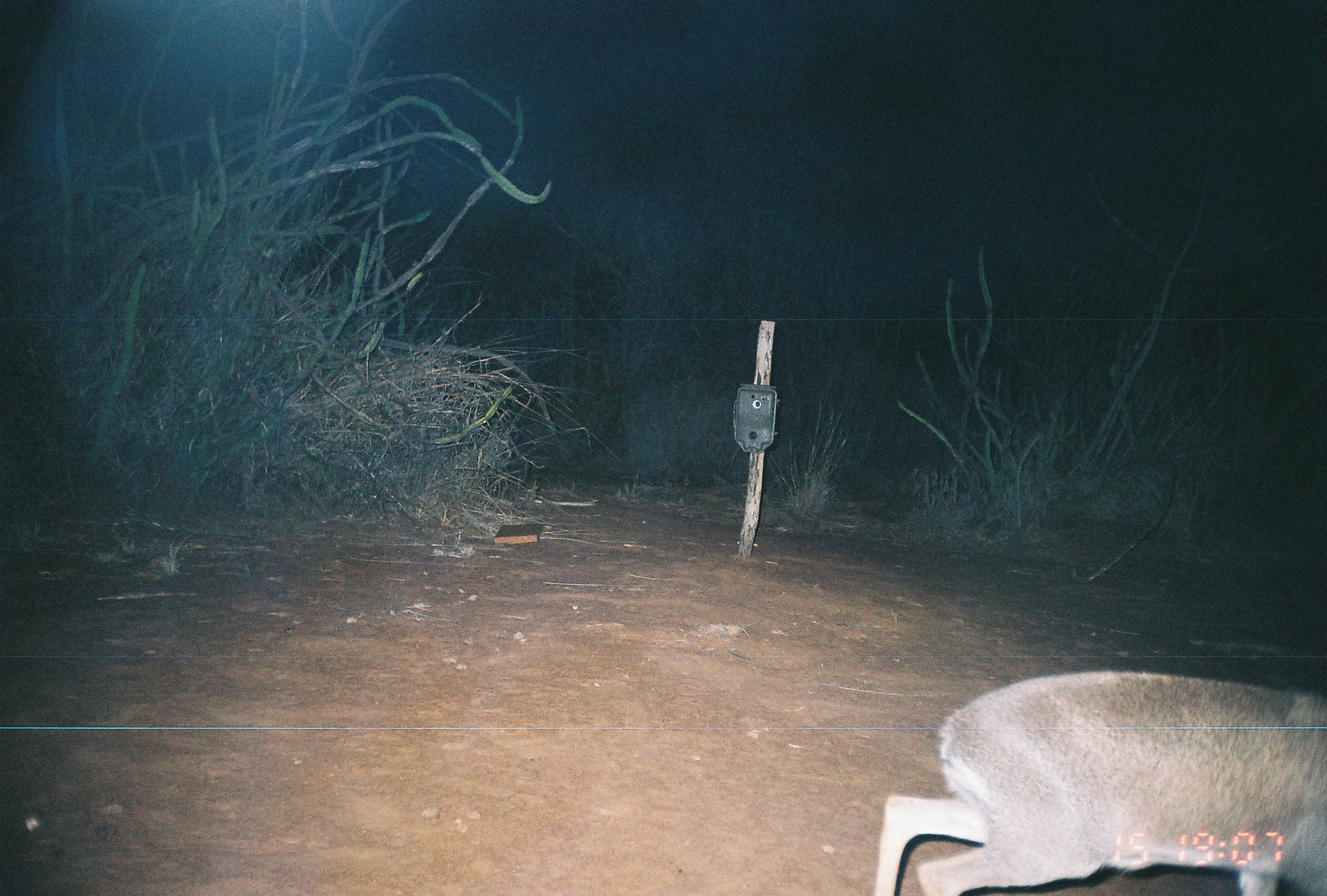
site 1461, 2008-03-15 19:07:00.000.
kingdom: Animalia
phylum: Chordata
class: Mammalia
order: Artiodactyla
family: Bovidae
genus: Madoqua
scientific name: Madoqua guentheri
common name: günther's dik-dik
Madoqua guentheri (günther's dik-dik), count 1.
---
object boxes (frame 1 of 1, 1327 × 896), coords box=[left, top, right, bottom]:
madoqua guentheri: box=[870, 667, 1327, 896]